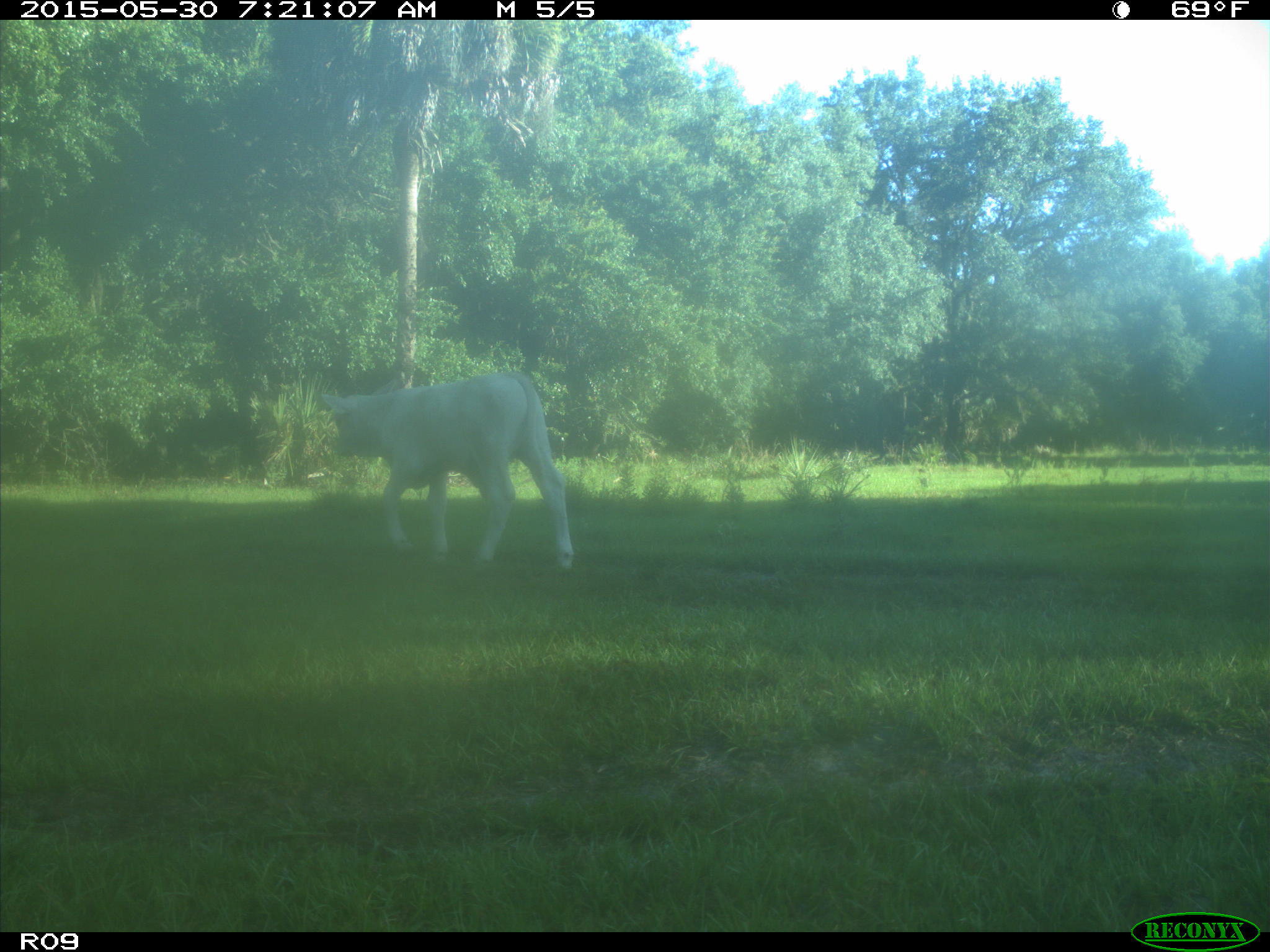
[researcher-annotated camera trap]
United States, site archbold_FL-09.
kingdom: Animalia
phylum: Chordata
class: Mammalia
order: Artiodactyla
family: Bovidae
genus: Bos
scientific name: Bos taurus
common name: domestic cow